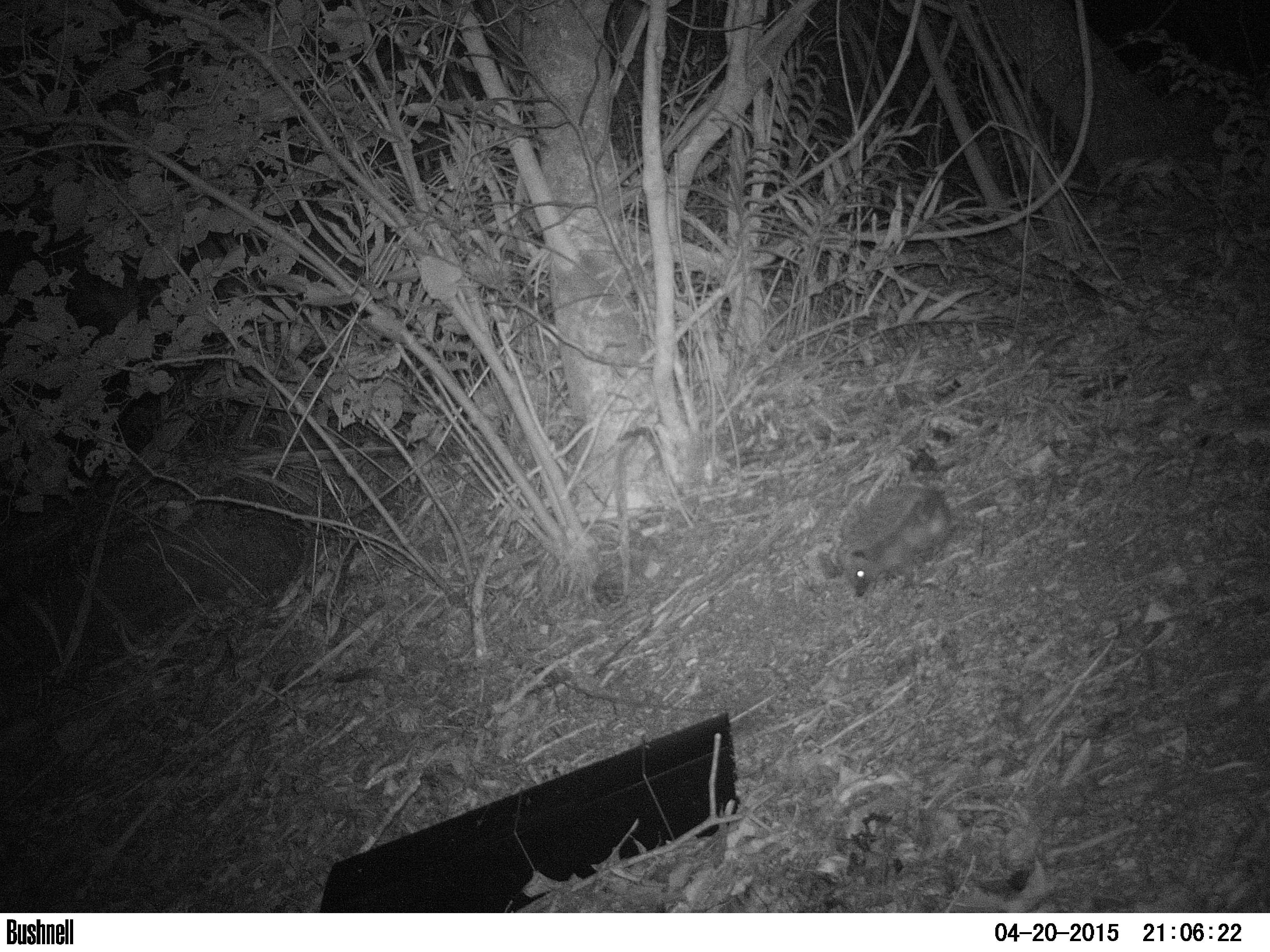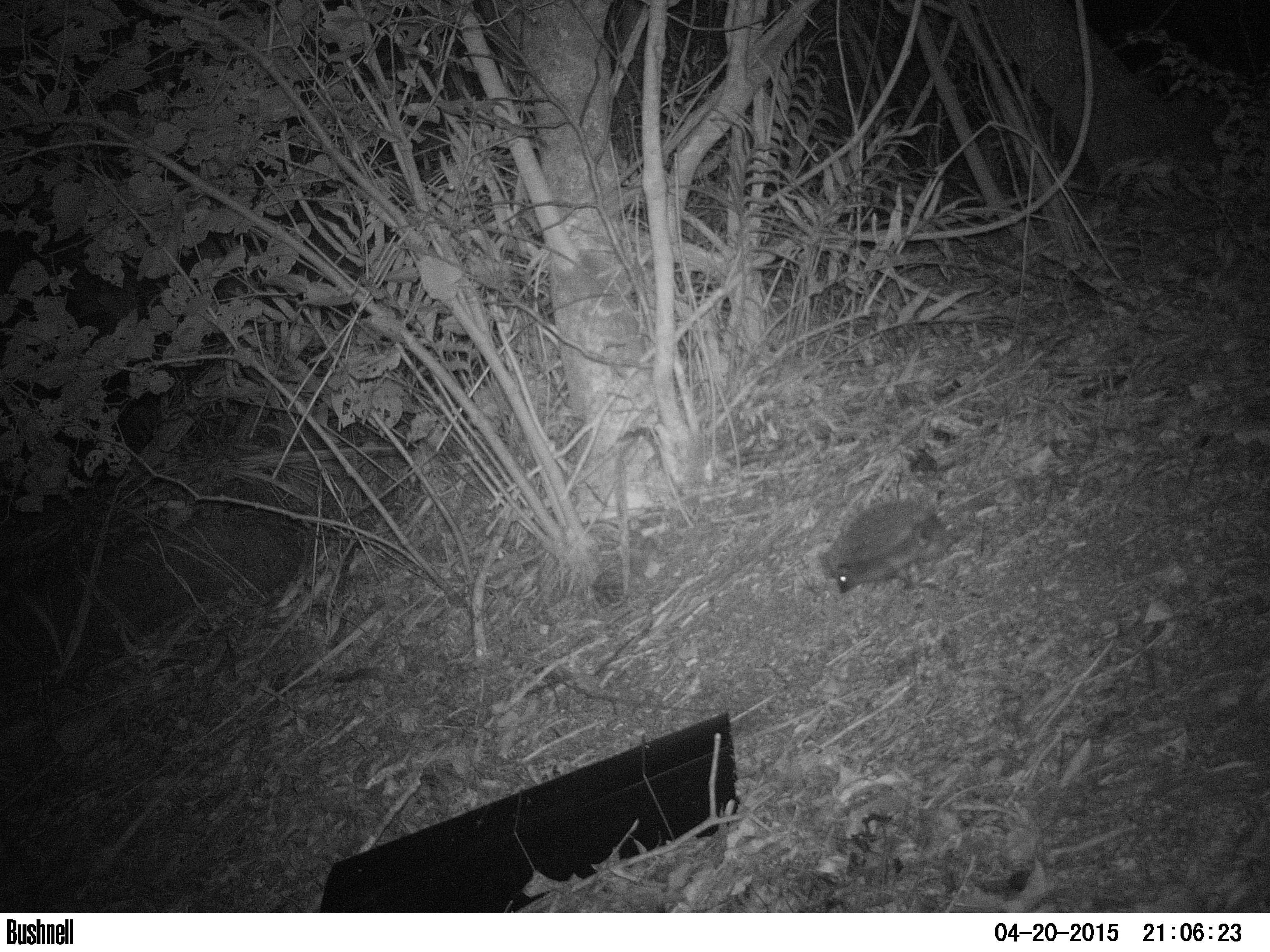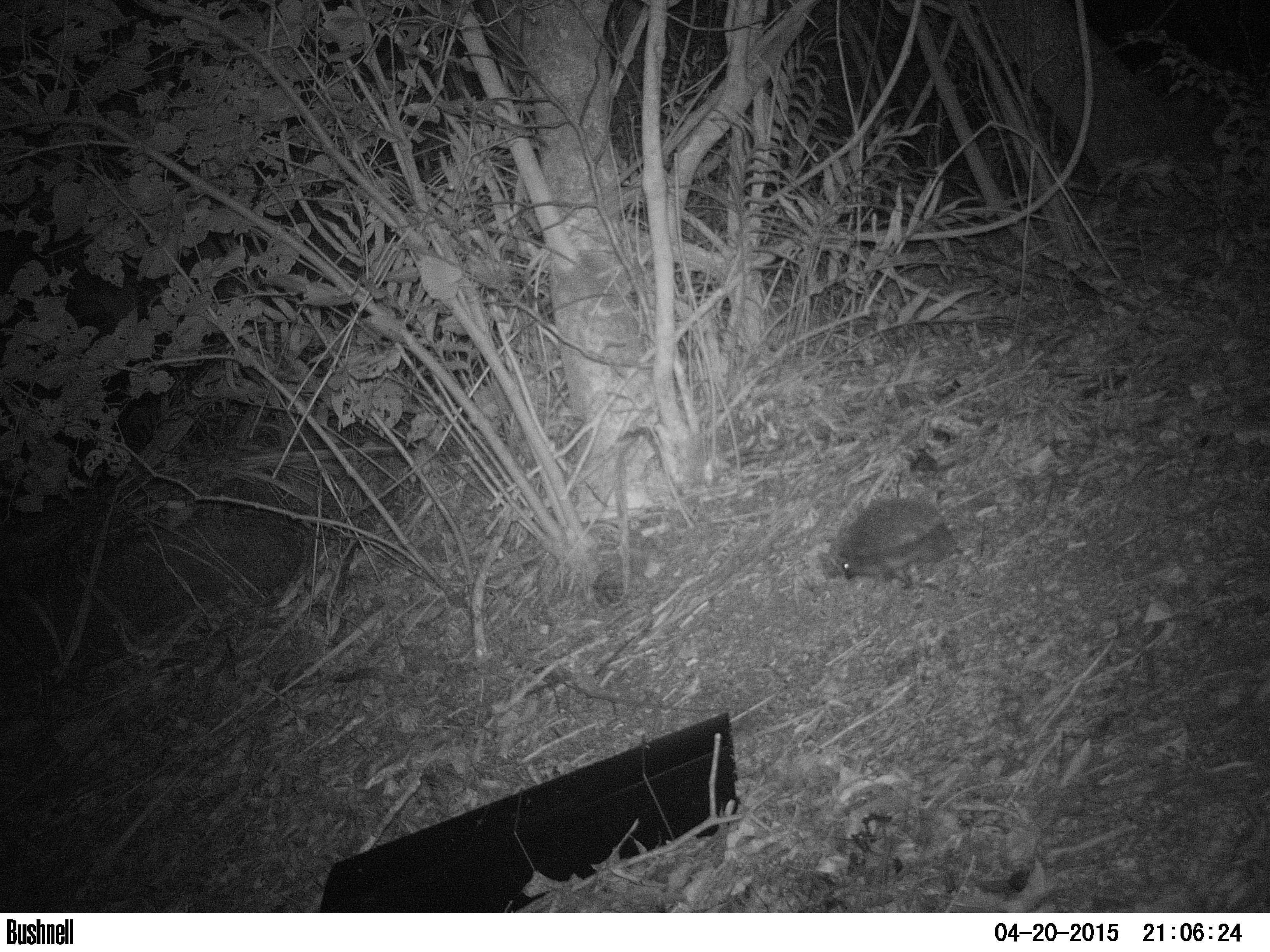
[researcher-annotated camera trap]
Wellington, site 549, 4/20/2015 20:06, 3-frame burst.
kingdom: Animalia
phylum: Chordata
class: Mammalia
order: Eulipotyphla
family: Erinaceidae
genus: Erinaceus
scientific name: Erinaceus europaeus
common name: hedgehog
Hedgehog (Erinaceus europaeus).